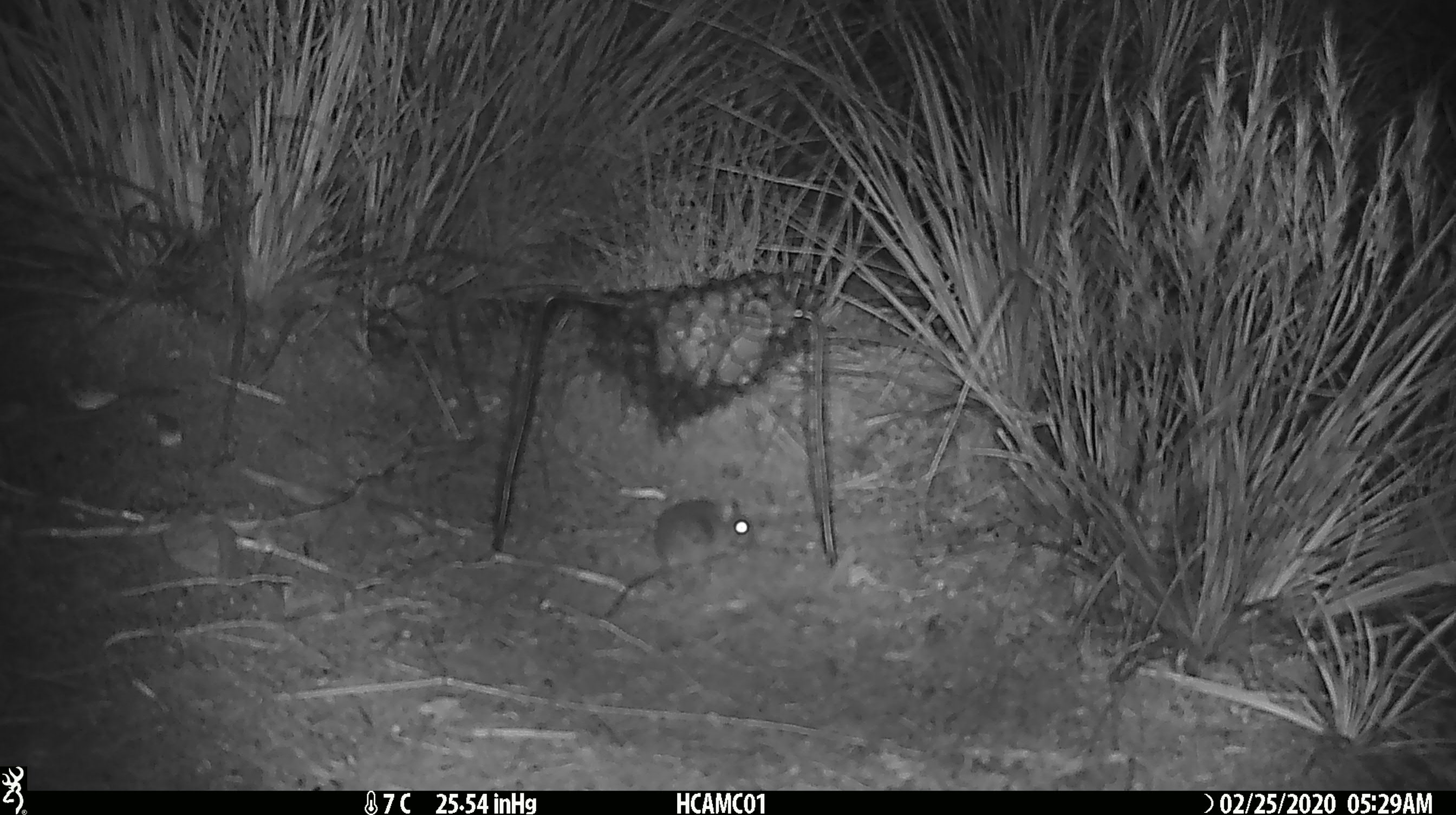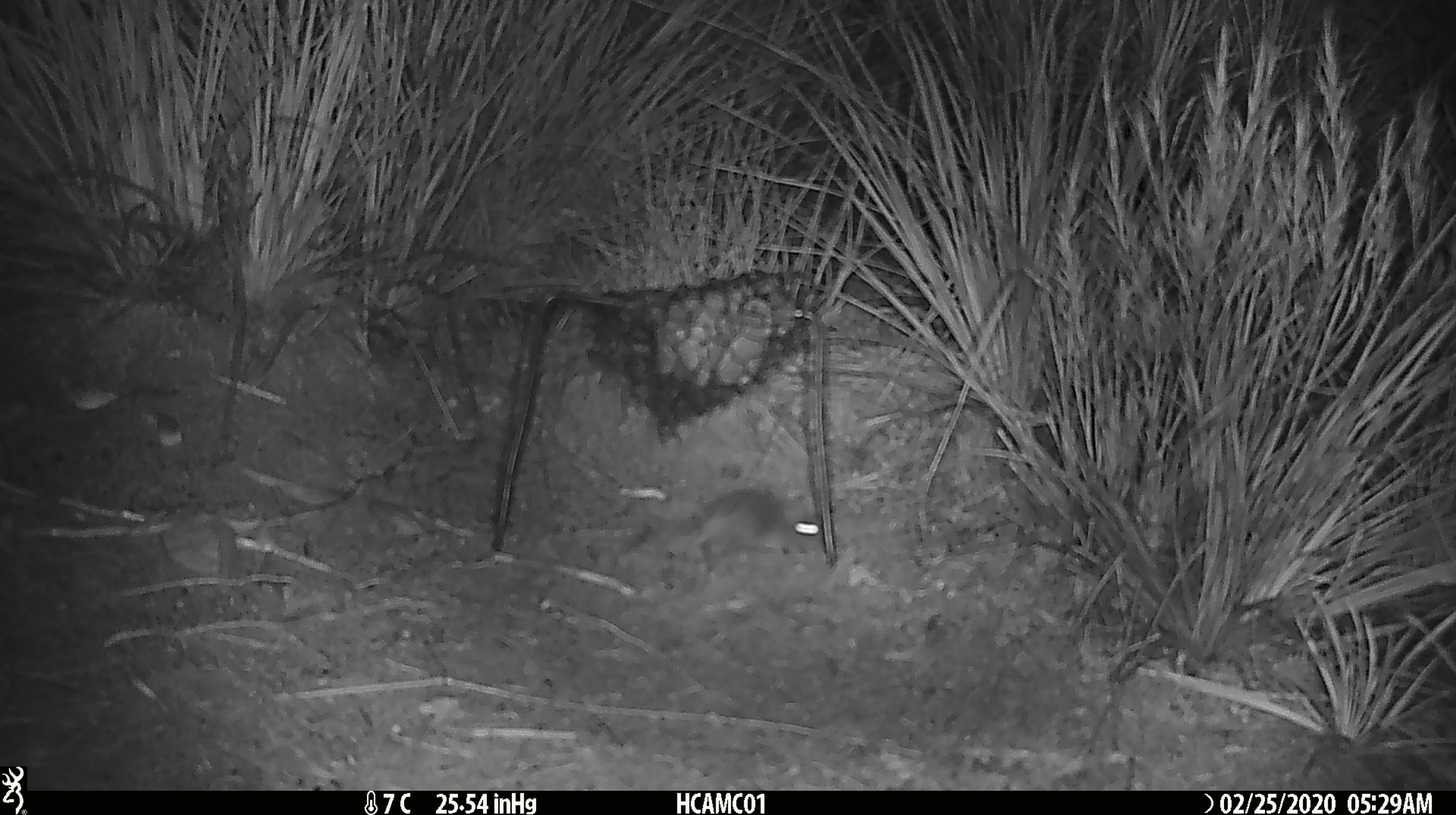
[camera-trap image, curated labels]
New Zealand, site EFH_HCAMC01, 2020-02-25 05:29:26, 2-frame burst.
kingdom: Animalia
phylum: Chordata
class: Mammalia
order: Rodentia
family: Muridae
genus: Mus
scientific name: Mus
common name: mouse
Mouse (Mus).